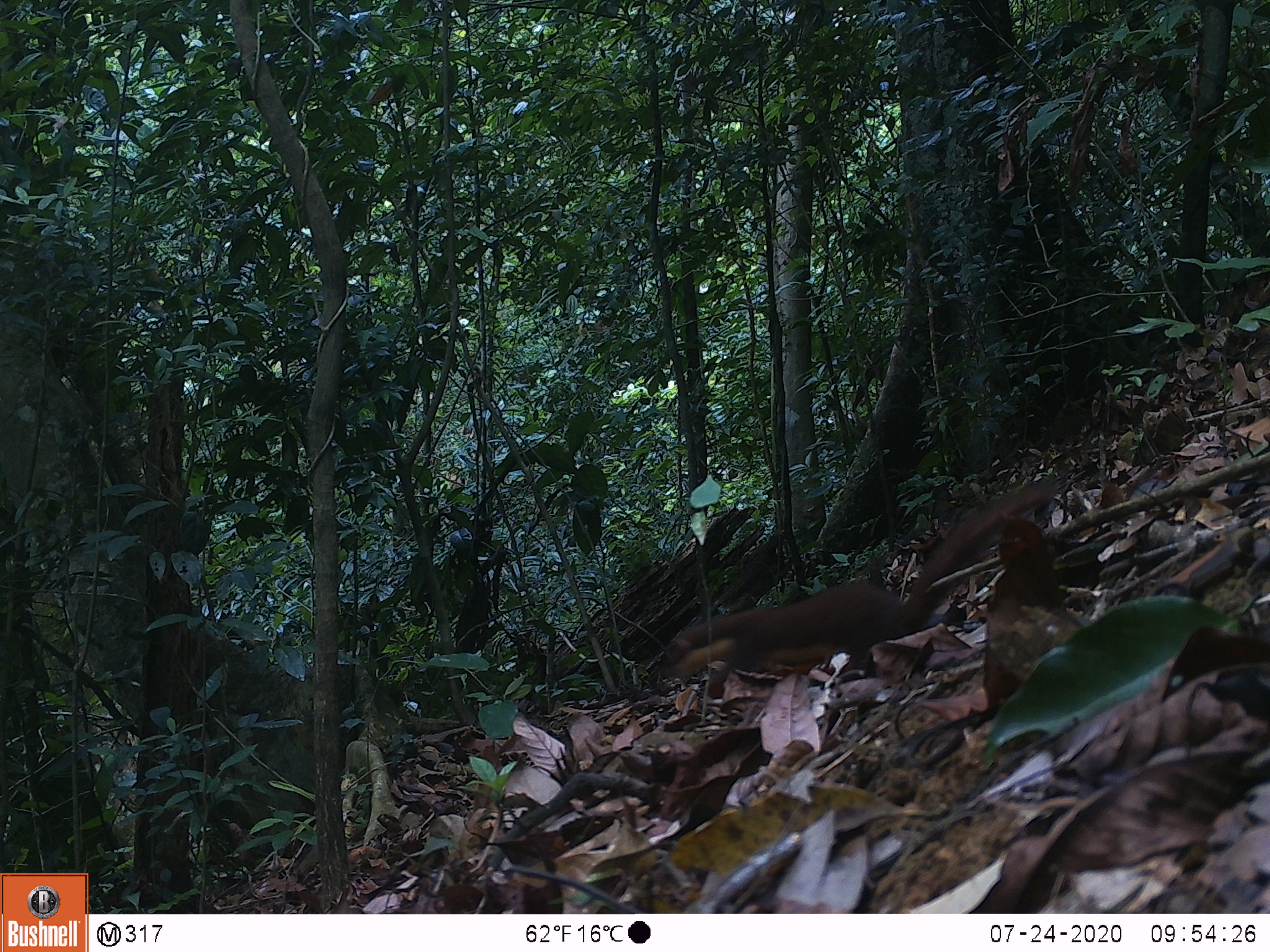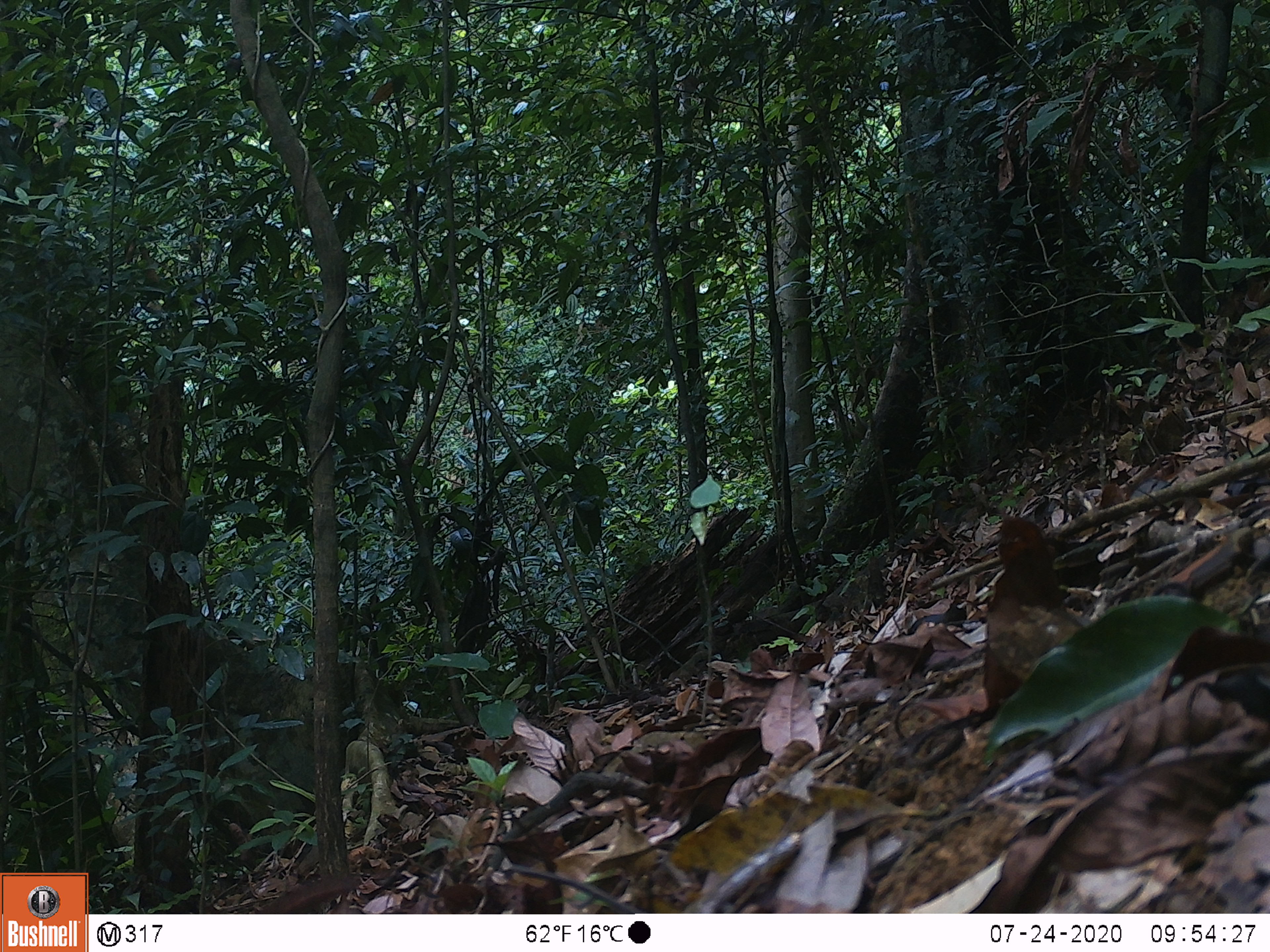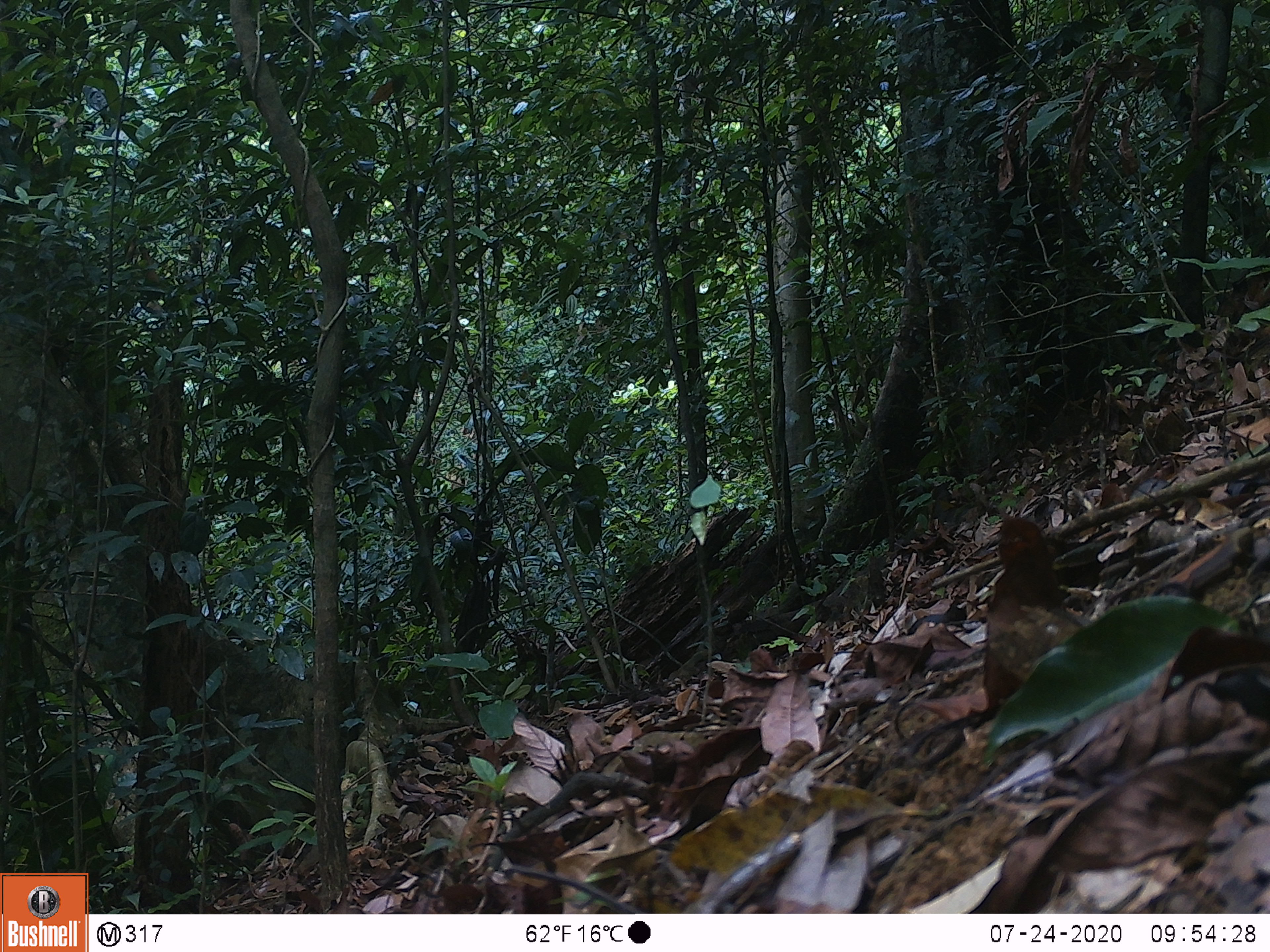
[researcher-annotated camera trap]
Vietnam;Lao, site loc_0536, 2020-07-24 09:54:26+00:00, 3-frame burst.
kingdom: Animalia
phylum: Chordata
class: Mammalia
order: Carnivora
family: Mustelidae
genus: Mustela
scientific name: Mustela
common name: weasel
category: unidentified weasel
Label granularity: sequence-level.